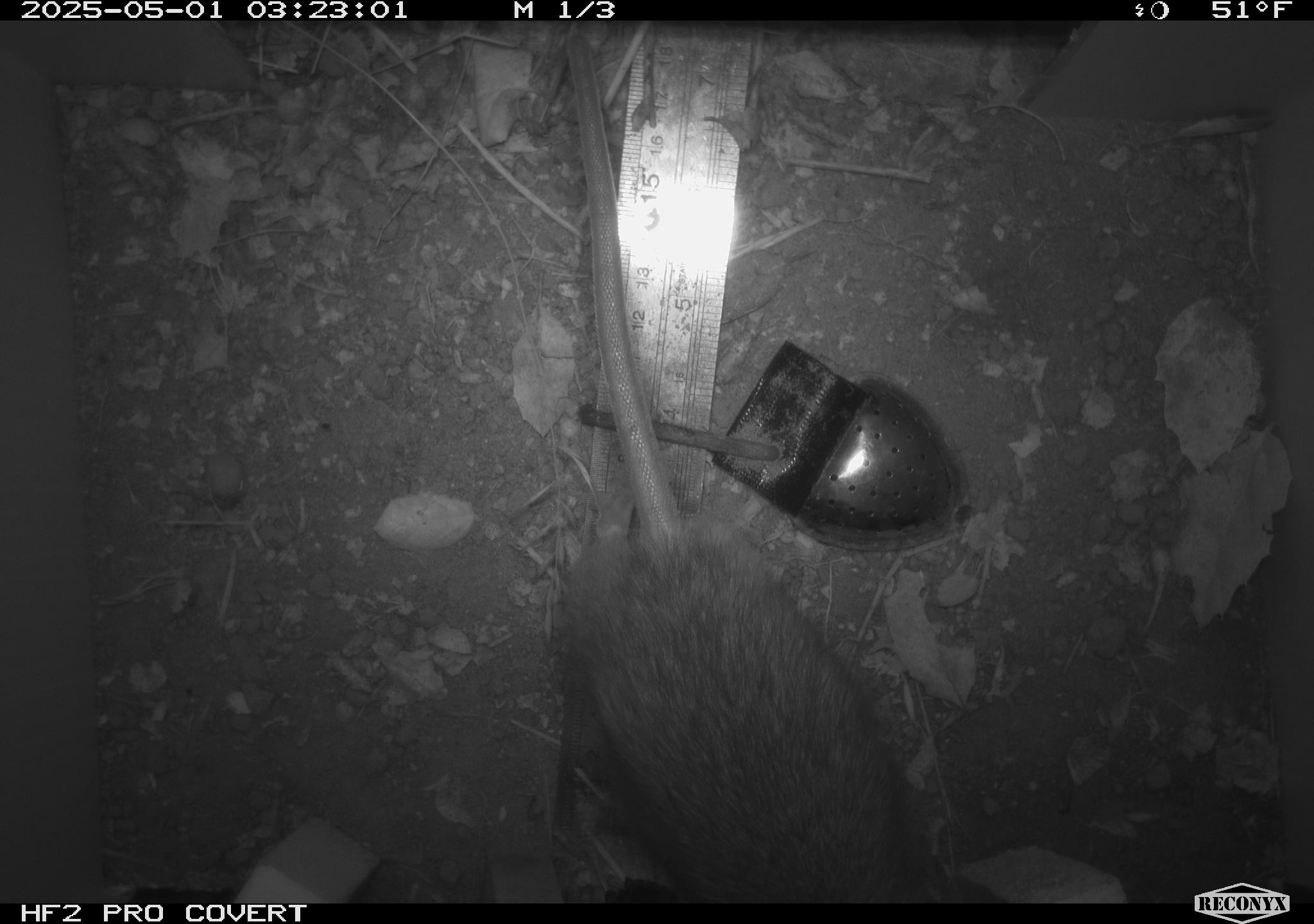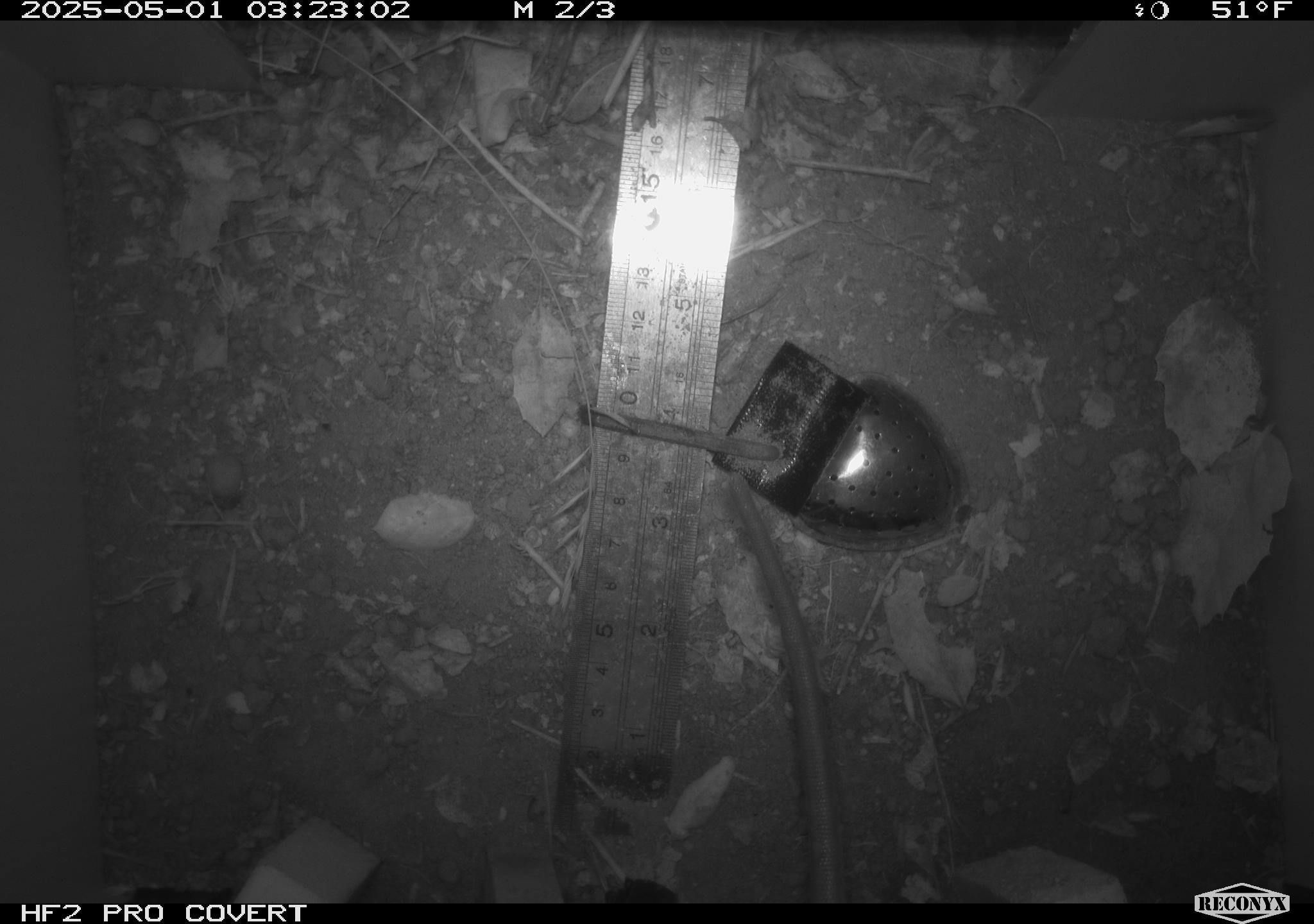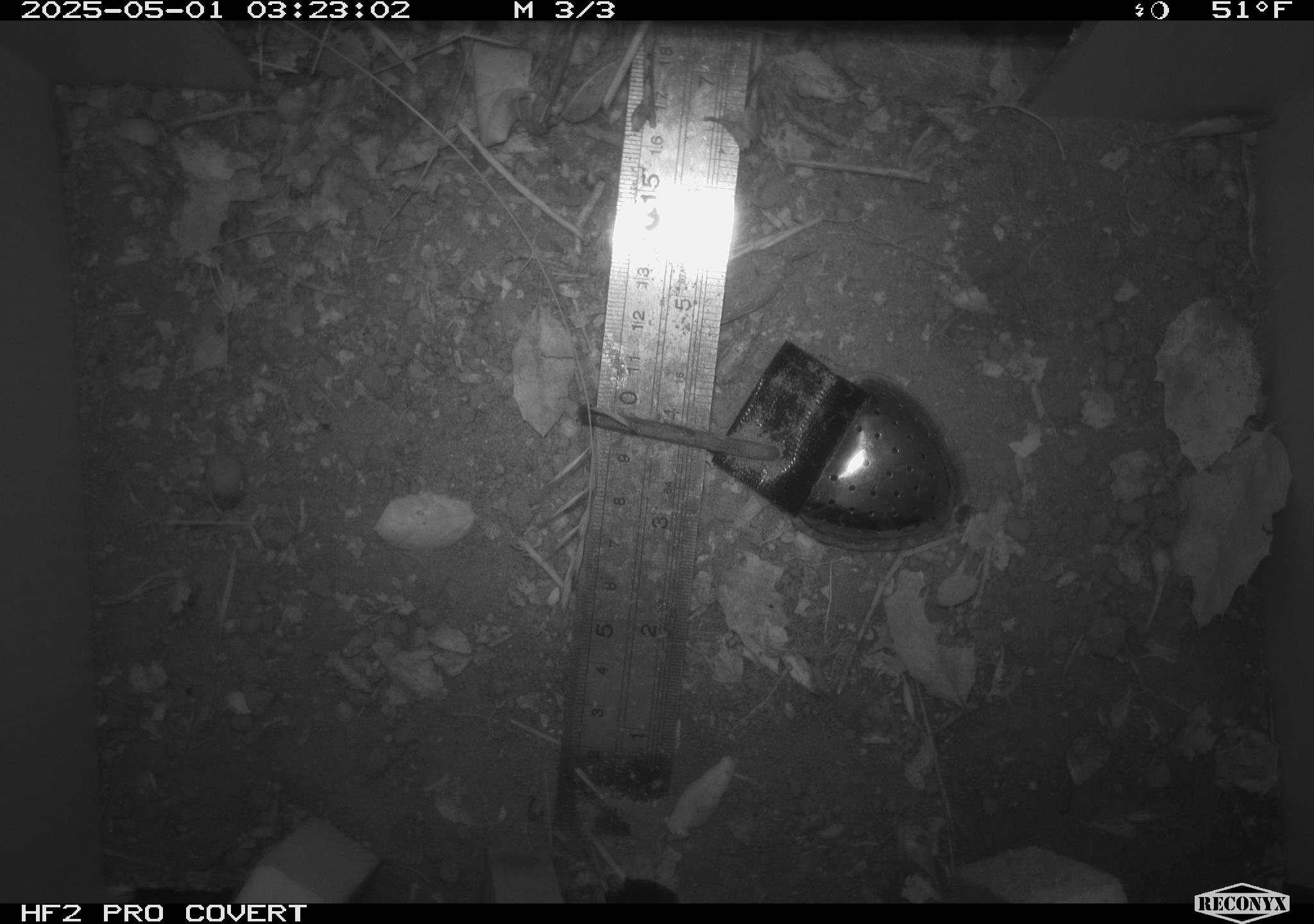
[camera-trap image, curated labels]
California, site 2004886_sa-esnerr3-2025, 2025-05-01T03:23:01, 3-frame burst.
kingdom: Animalia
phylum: Chordata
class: Mammalia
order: Rodentia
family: Muridae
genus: Rattus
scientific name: Rattus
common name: rat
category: rattus species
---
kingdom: Animalia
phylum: Chordata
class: Mammalia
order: Rodentia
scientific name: Rodentia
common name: rodent